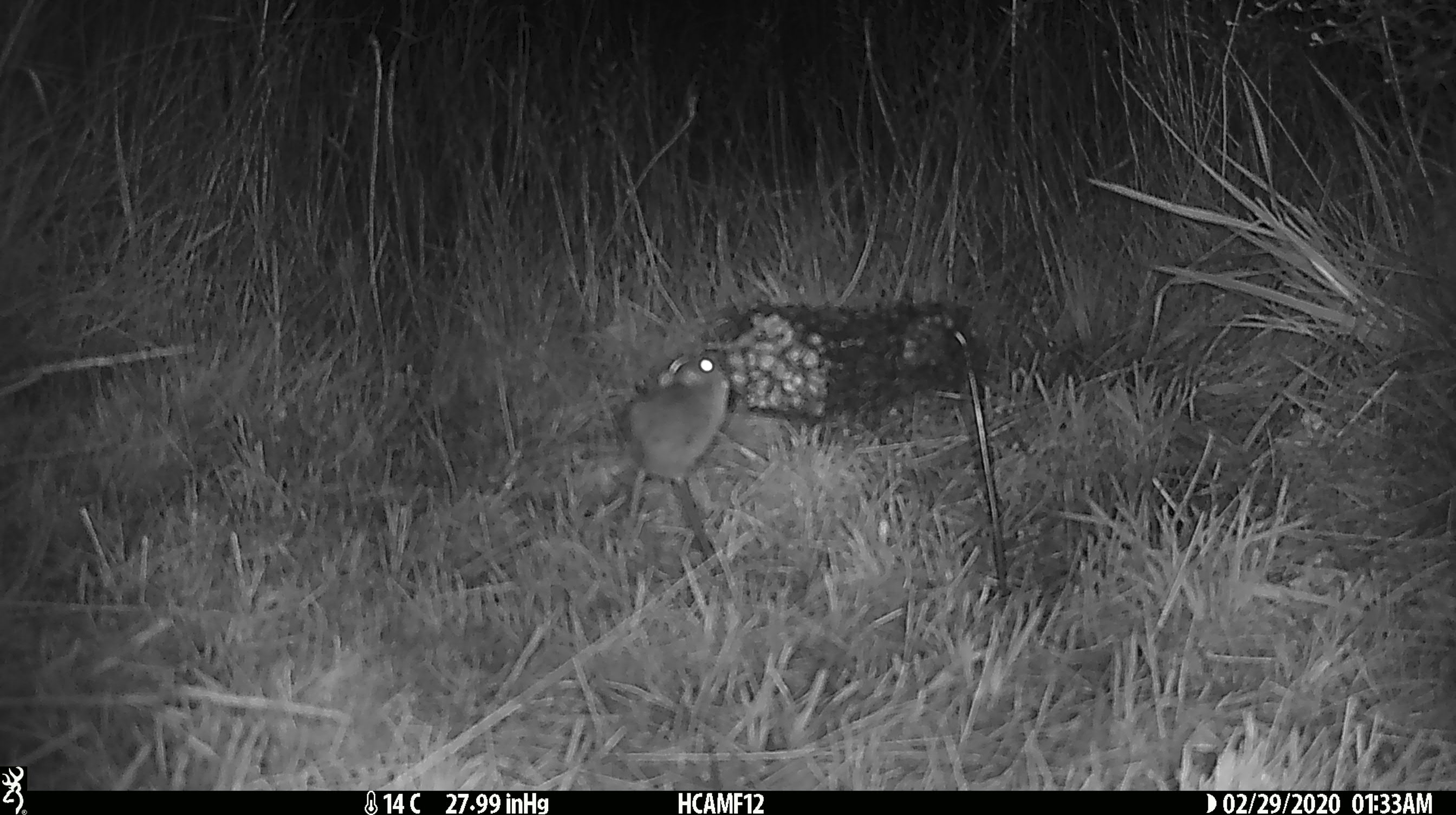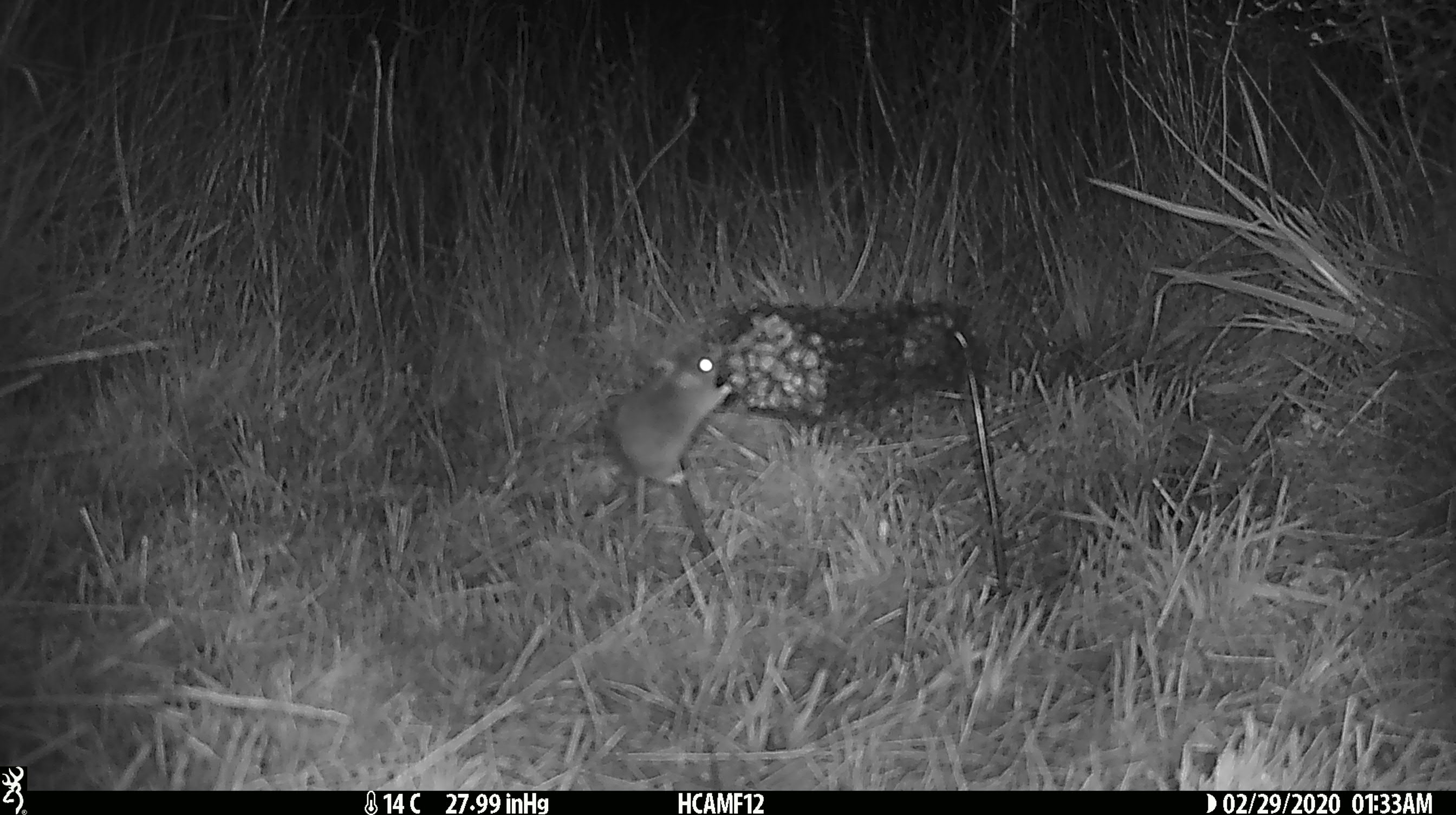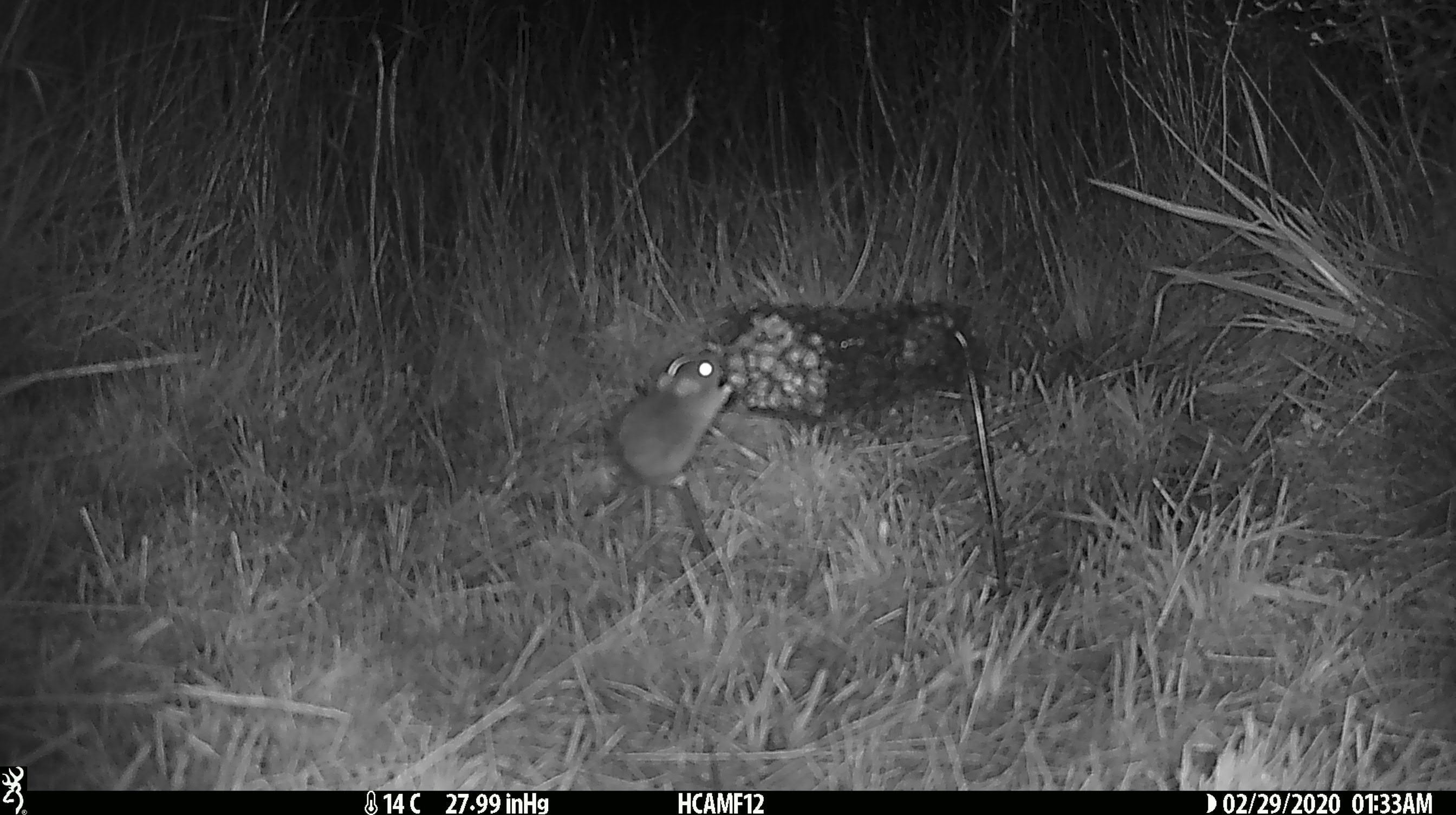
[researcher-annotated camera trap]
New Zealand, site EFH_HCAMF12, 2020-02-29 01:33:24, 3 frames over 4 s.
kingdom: Animalia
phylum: Chordata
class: Mammalia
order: Rodentia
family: Muridae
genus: Mus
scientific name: Mus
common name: mouse